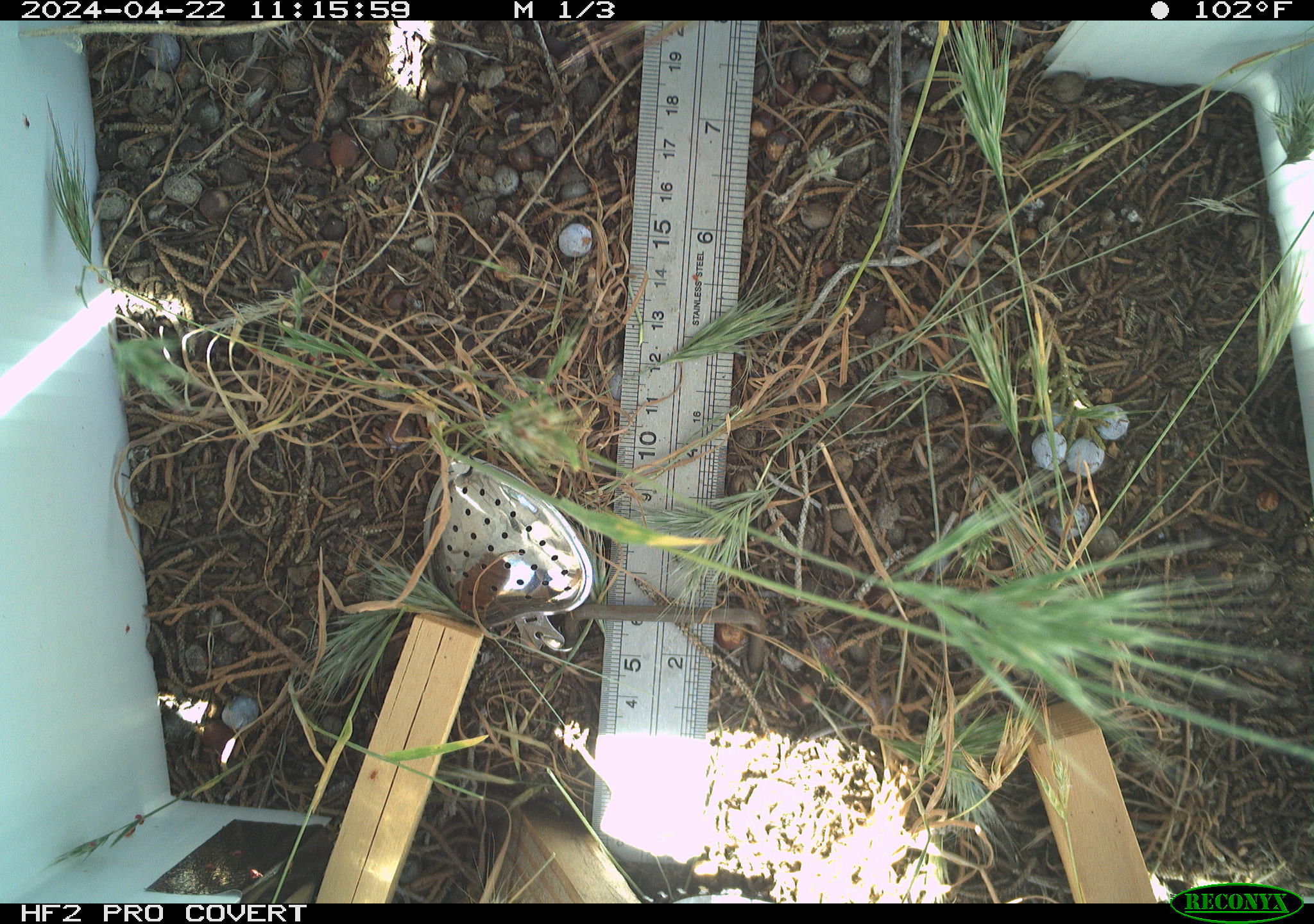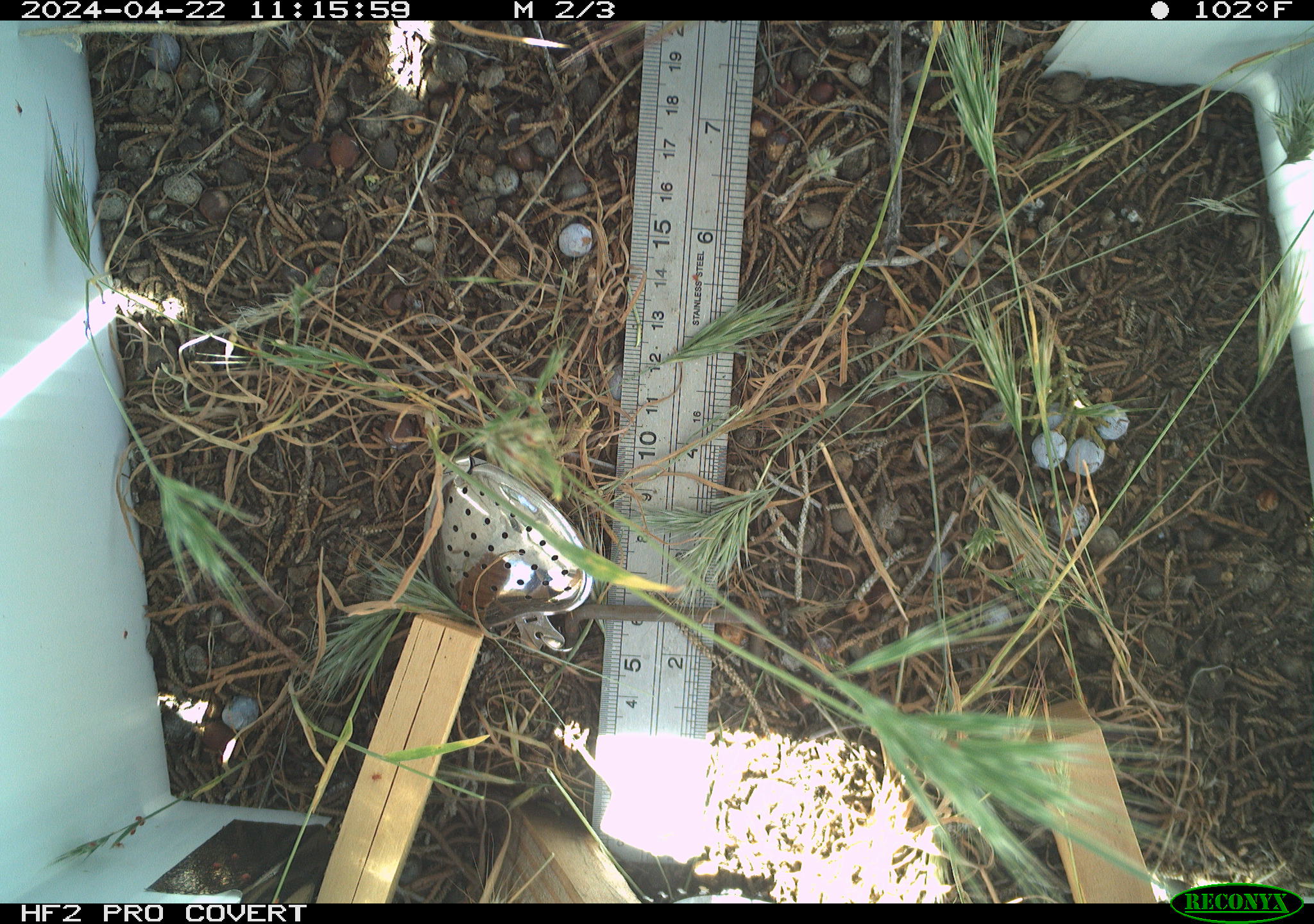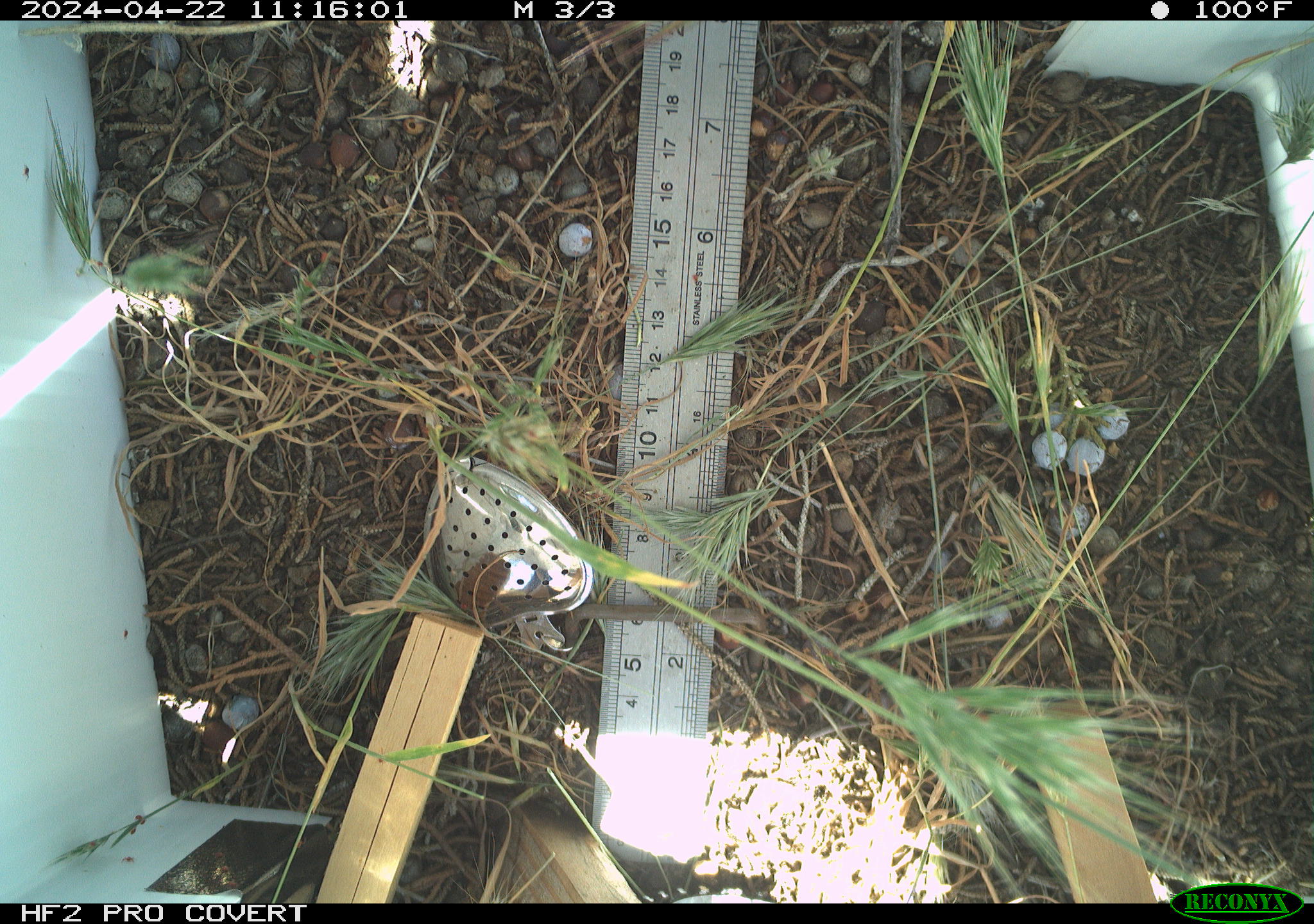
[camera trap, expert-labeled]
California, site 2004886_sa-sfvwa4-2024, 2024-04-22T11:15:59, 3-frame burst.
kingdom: Animalia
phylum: Arthropoda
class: Insecta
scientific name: Insecta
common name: insect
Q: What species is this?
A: Insect (Insecta).